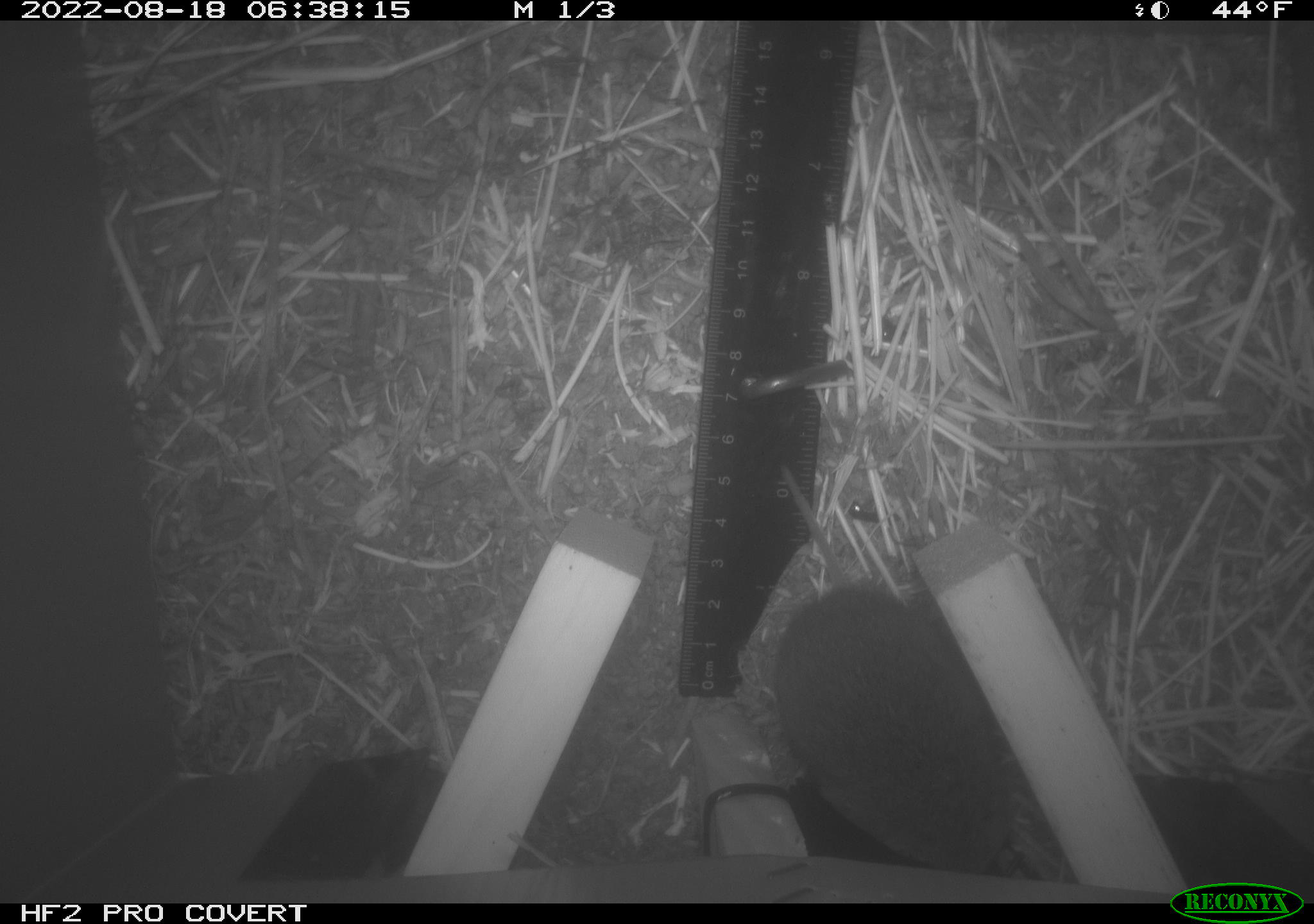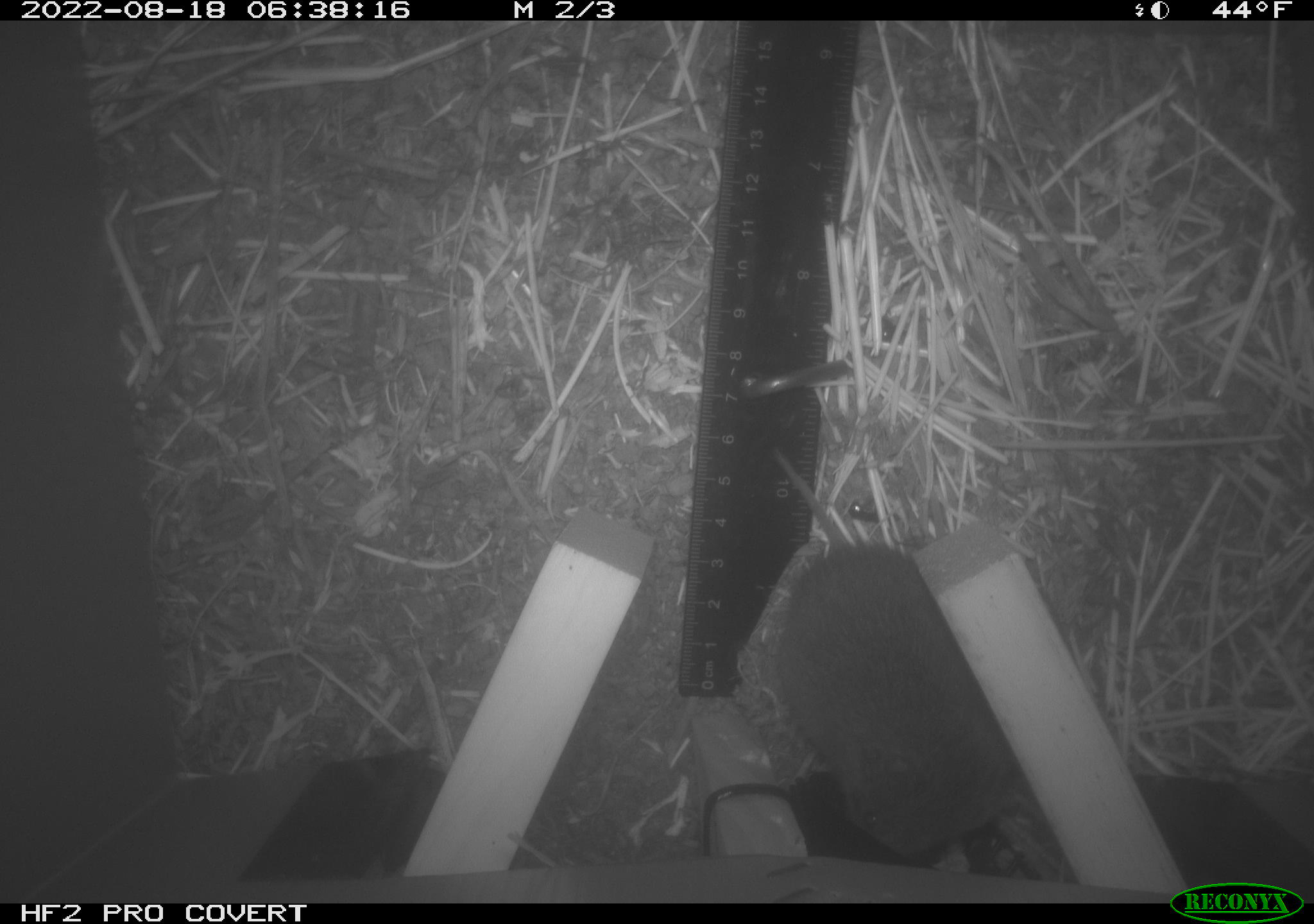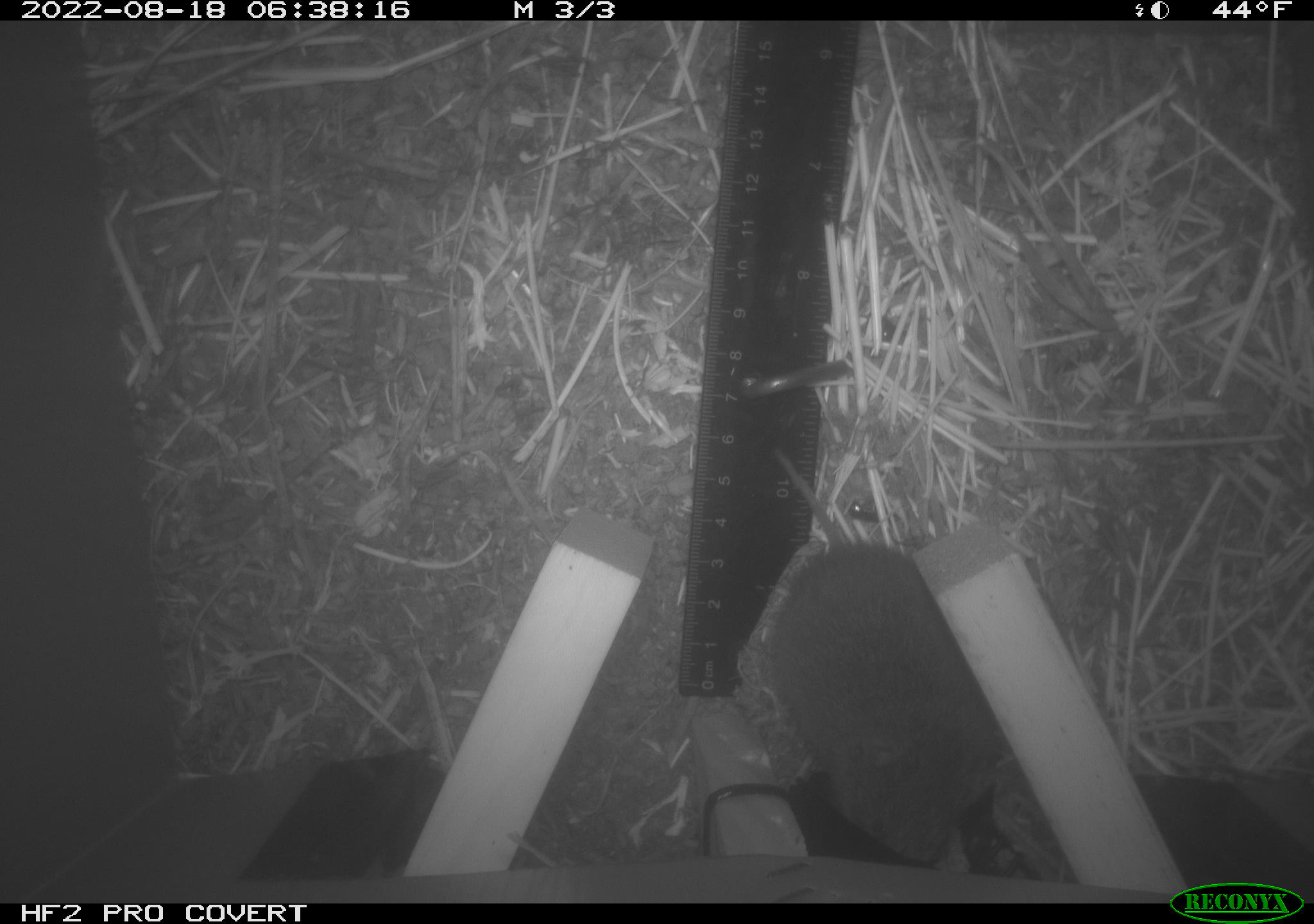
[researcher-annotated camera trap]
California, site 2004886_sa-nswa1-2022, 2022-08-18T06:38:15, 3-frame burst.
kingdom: Animalia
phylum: Chordata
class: Mammalia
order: Rodentia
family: Cricetidae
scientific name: Cricetidae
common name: hamsters, voles, lemmings, and allies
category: cricetidae family